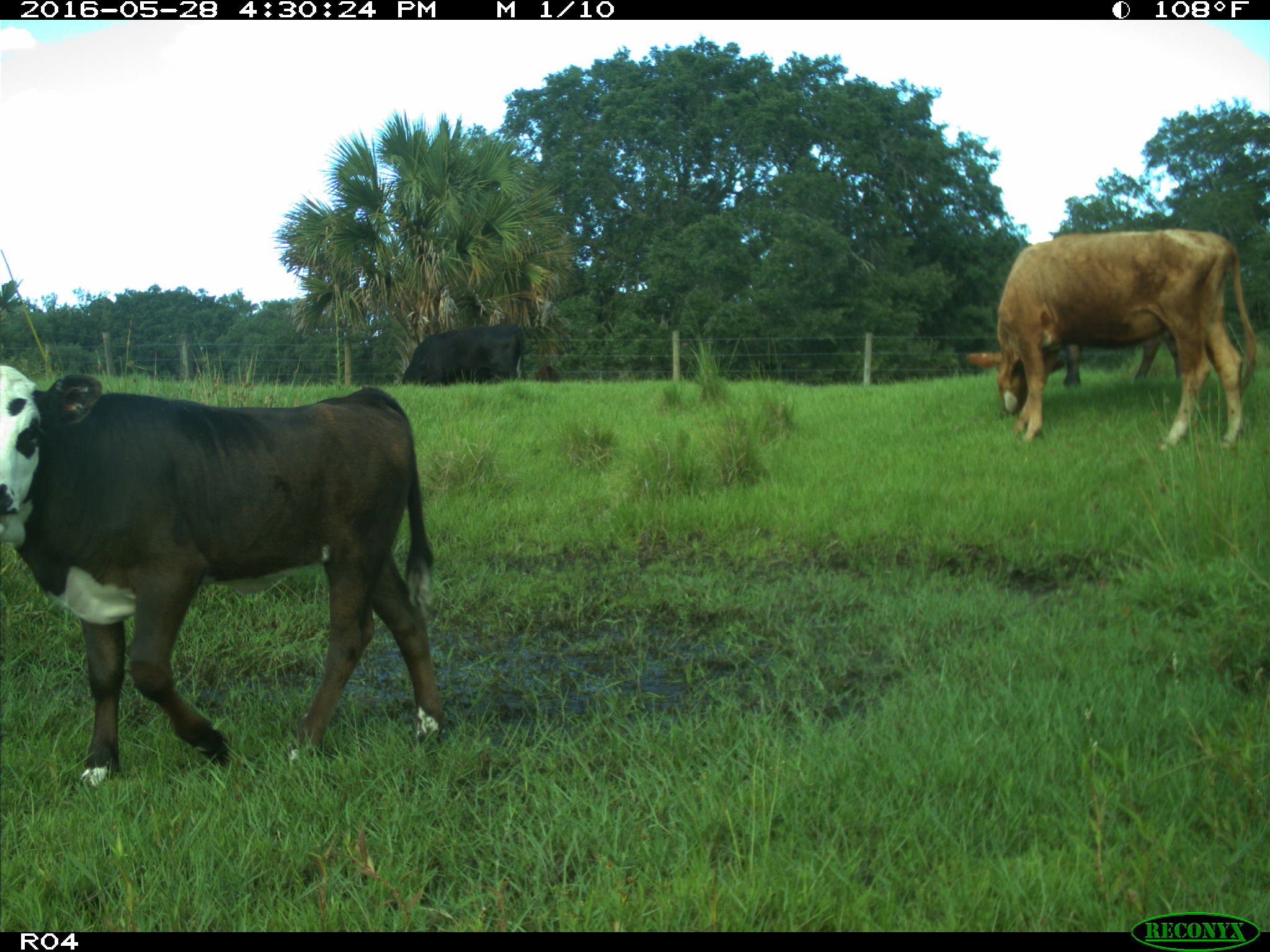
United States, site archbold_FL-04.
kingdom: Animalia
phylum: Chordata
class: Mammalia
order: Artiodactyla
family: Bovidae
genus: Bos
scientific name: Bos taurus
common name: domestic cow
Bos taurus (domestic cow).